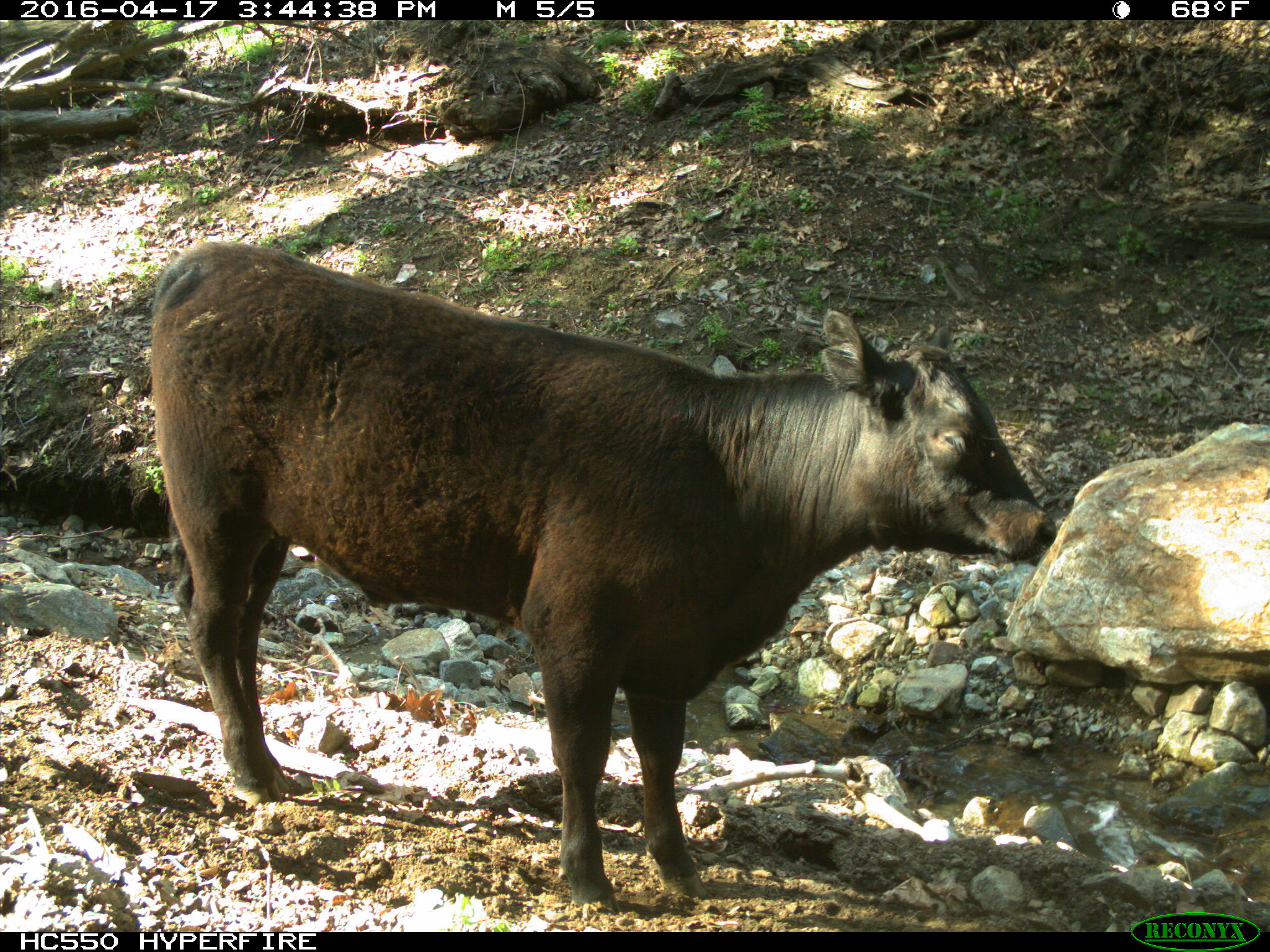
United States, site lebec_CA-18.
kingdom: Animalia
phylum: Chordata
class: Mammalia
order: Artiodactyla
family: Bovidae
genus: Bos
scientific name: Bos taurus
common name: domestic cow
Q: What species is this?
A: Bos taurus (domestic cow).